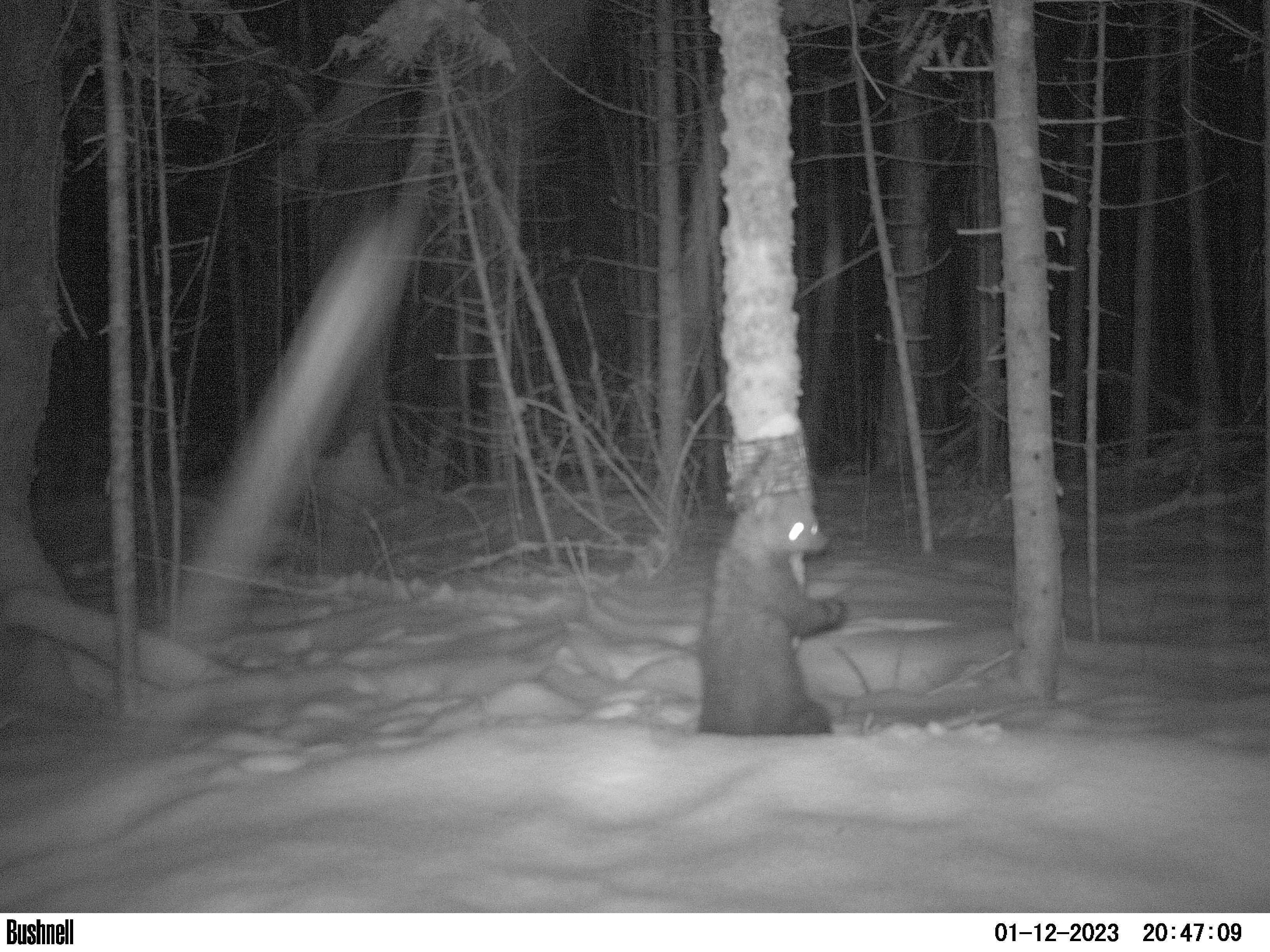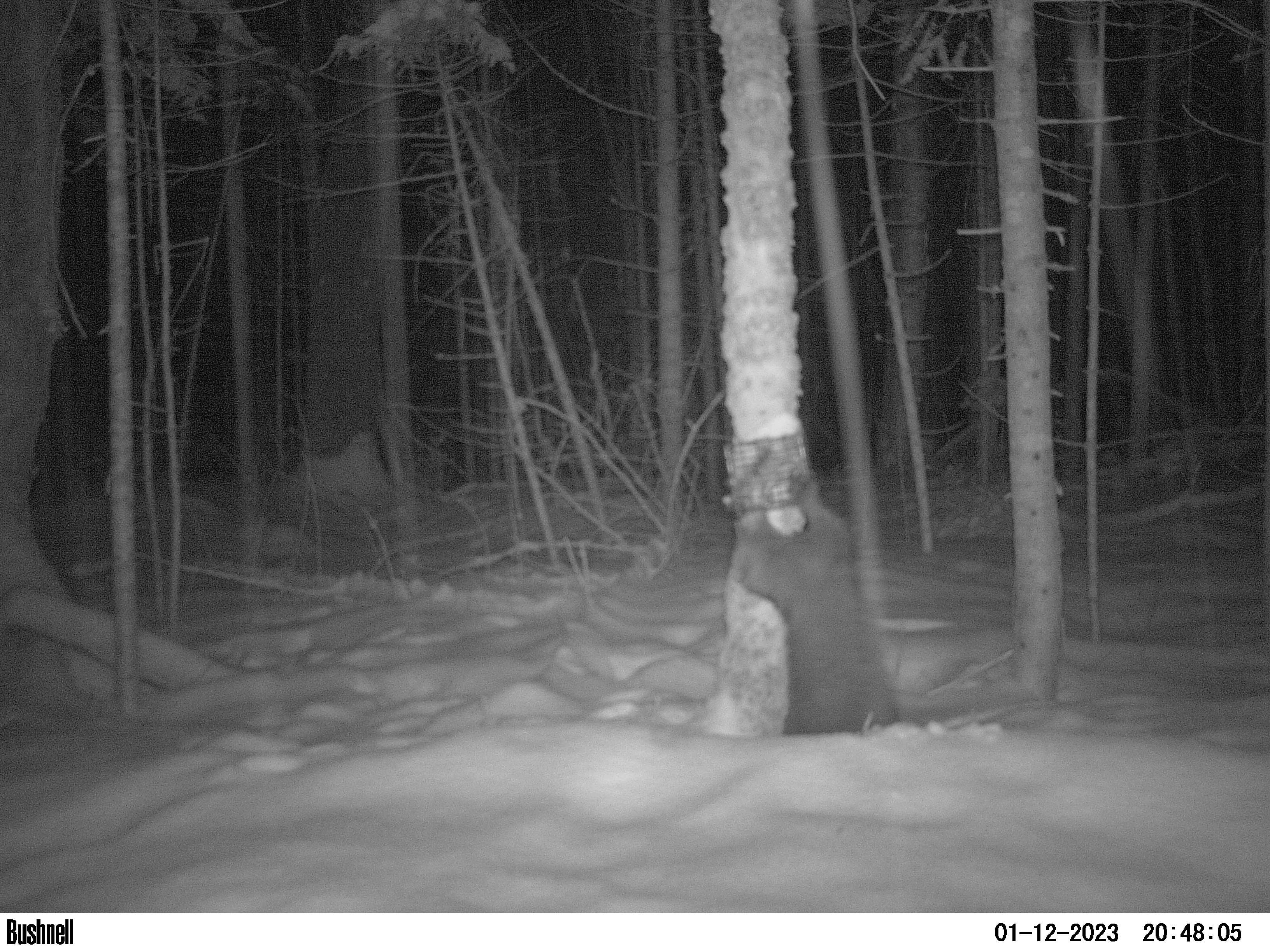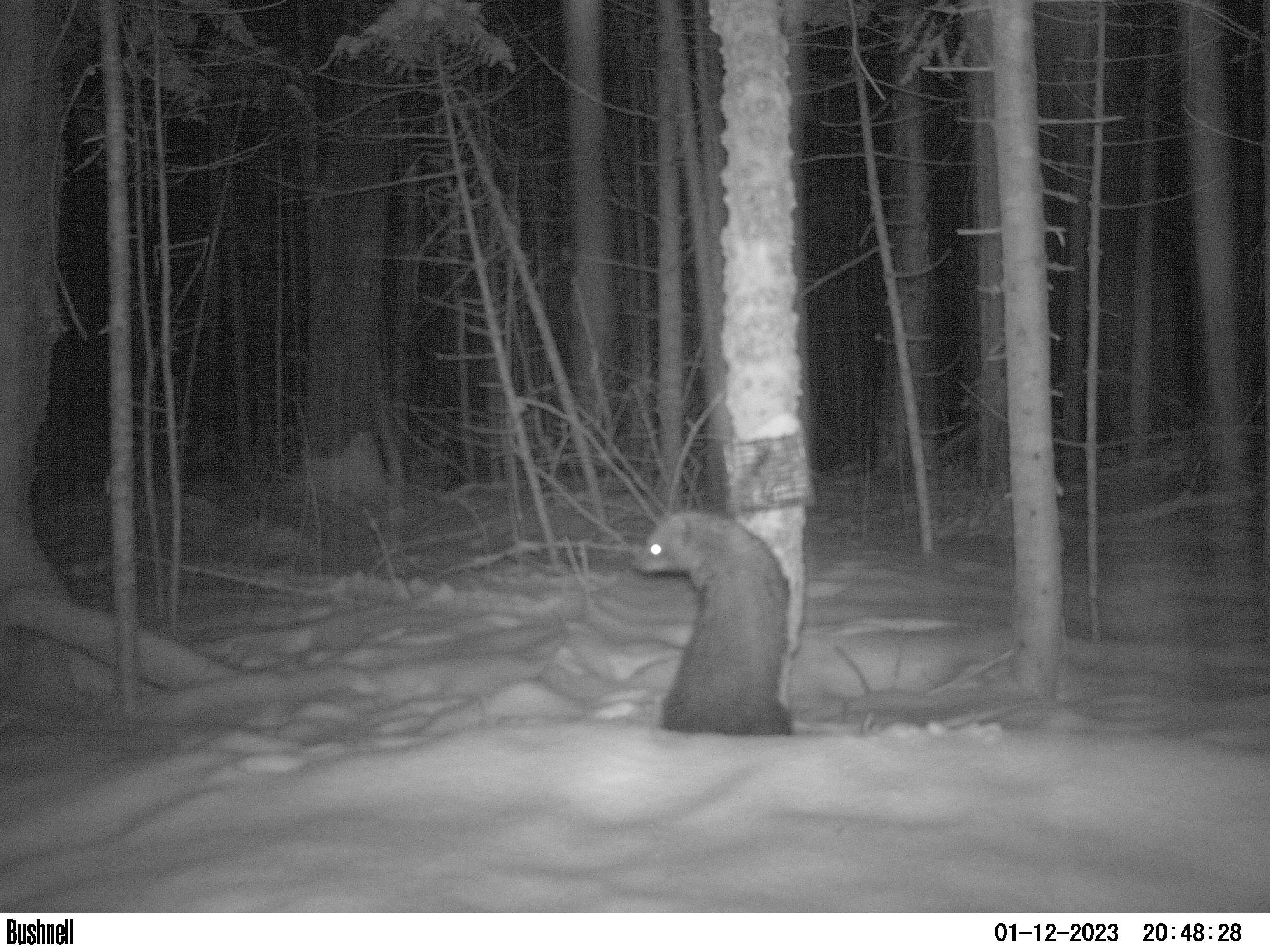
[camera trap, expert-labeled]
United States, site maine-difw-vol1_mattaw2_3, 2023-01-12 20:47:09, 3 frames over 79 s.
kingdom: Animalia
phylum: Chordata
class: Mammalia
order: Carnivora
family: Mustelidae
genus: Pekania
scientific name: Pekania pennanti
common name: fisher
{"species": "fisher (Pekania pennanti)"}